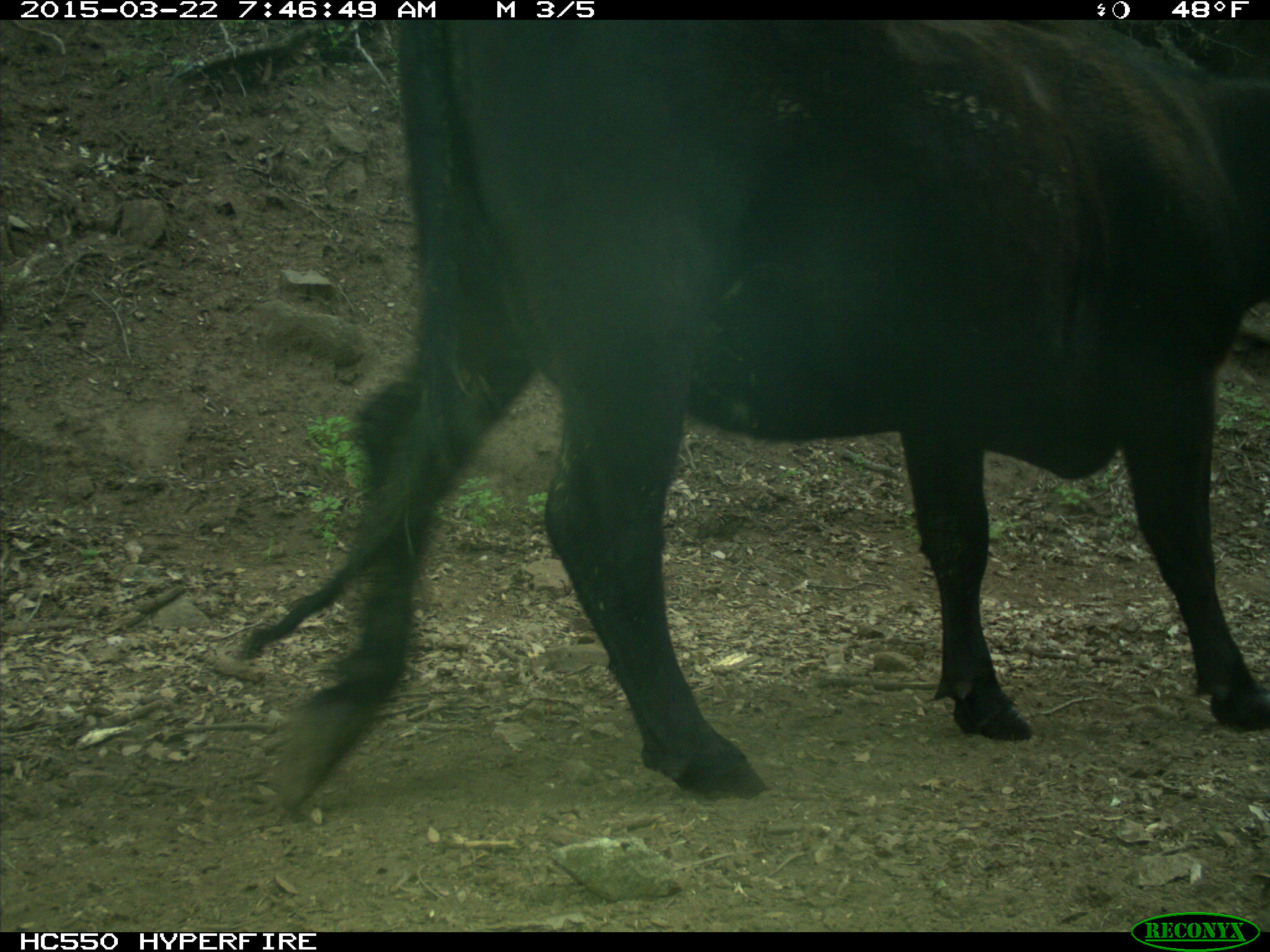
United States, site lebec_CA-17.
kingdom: Animalia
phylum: Chordata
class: Mammalia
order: Artiodactyla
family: Bovidae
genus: Bos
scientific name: Bos taurus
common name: domestic cow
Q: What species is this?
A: Bos taurus (domestic cow).